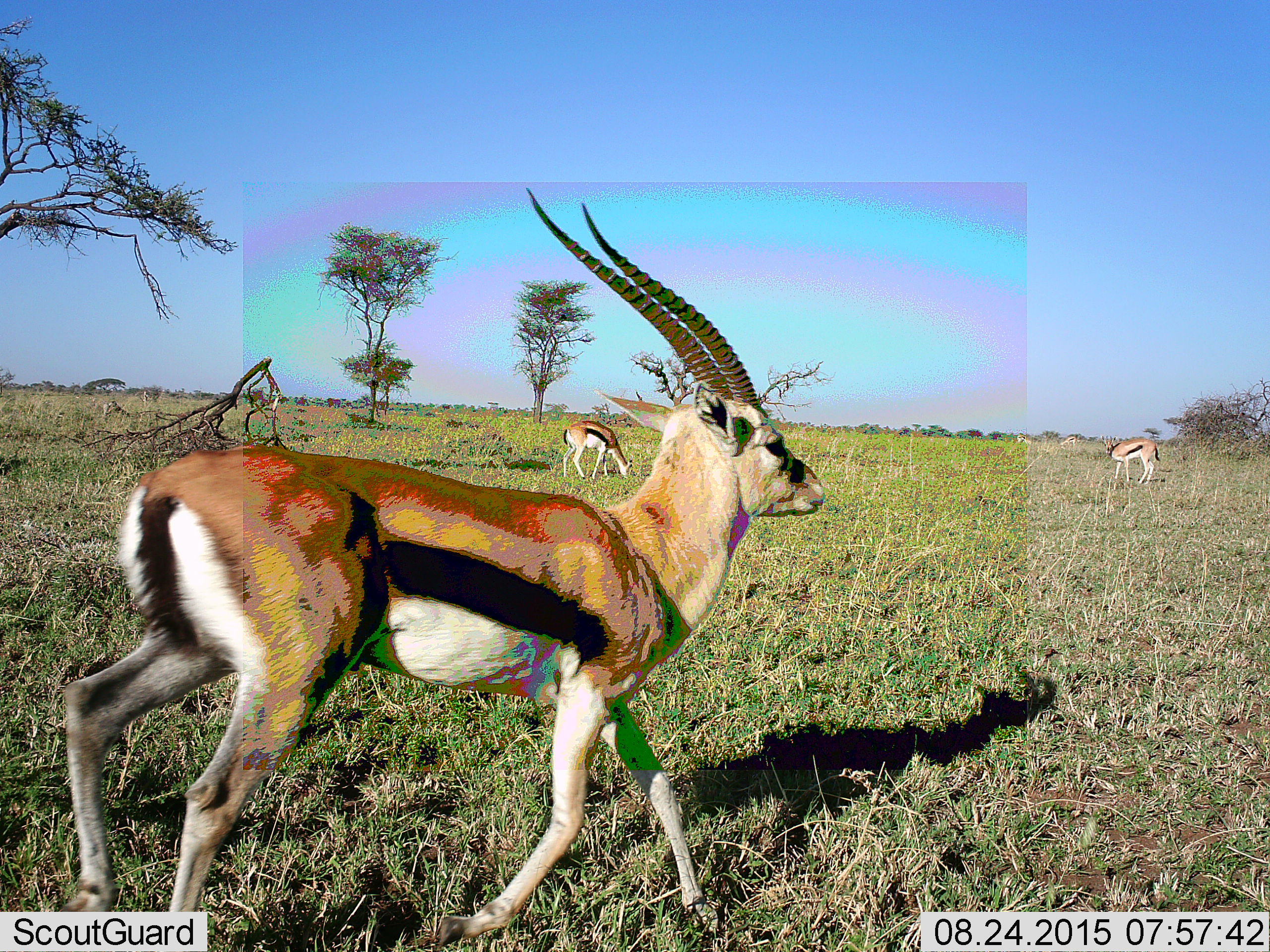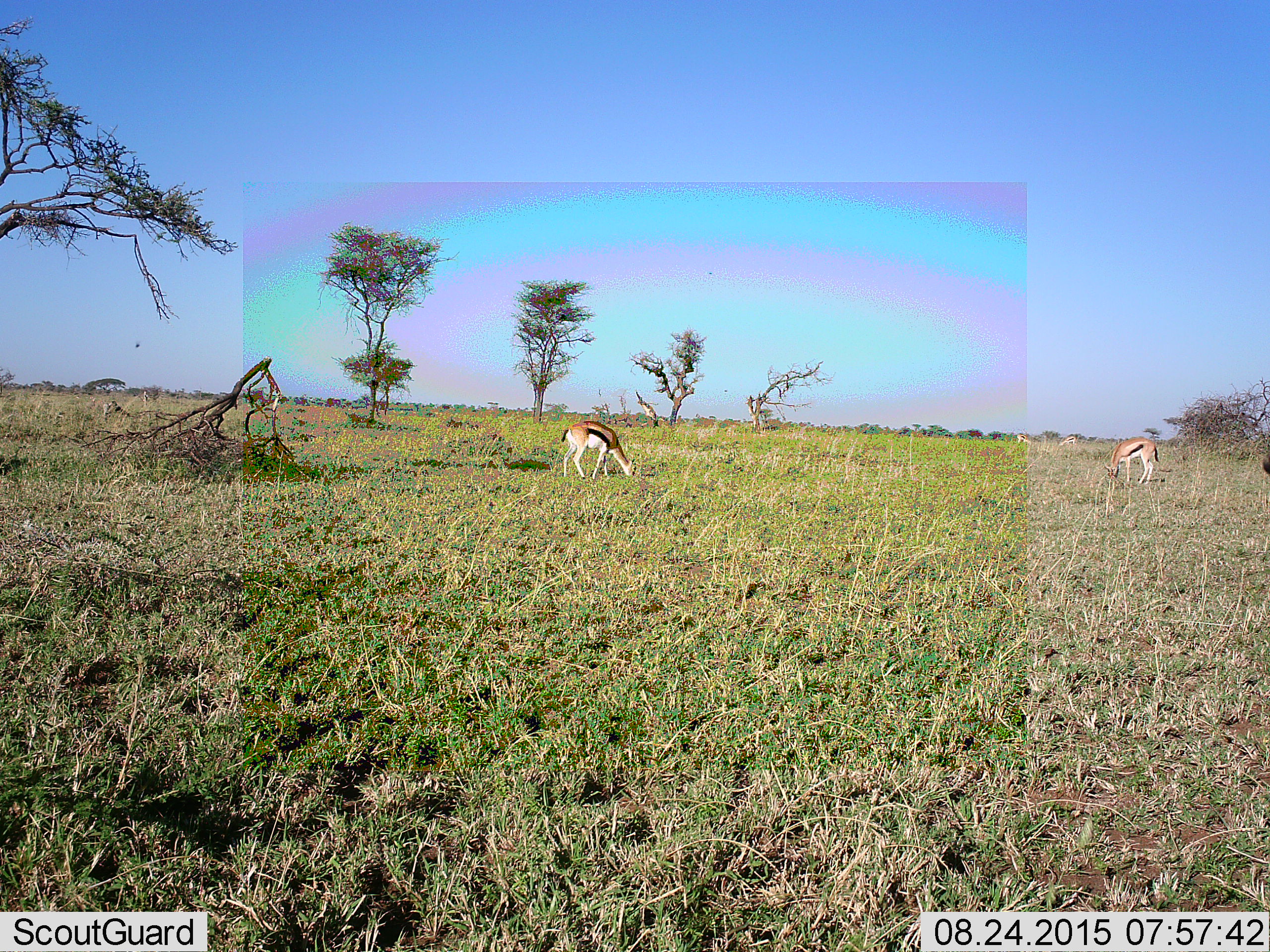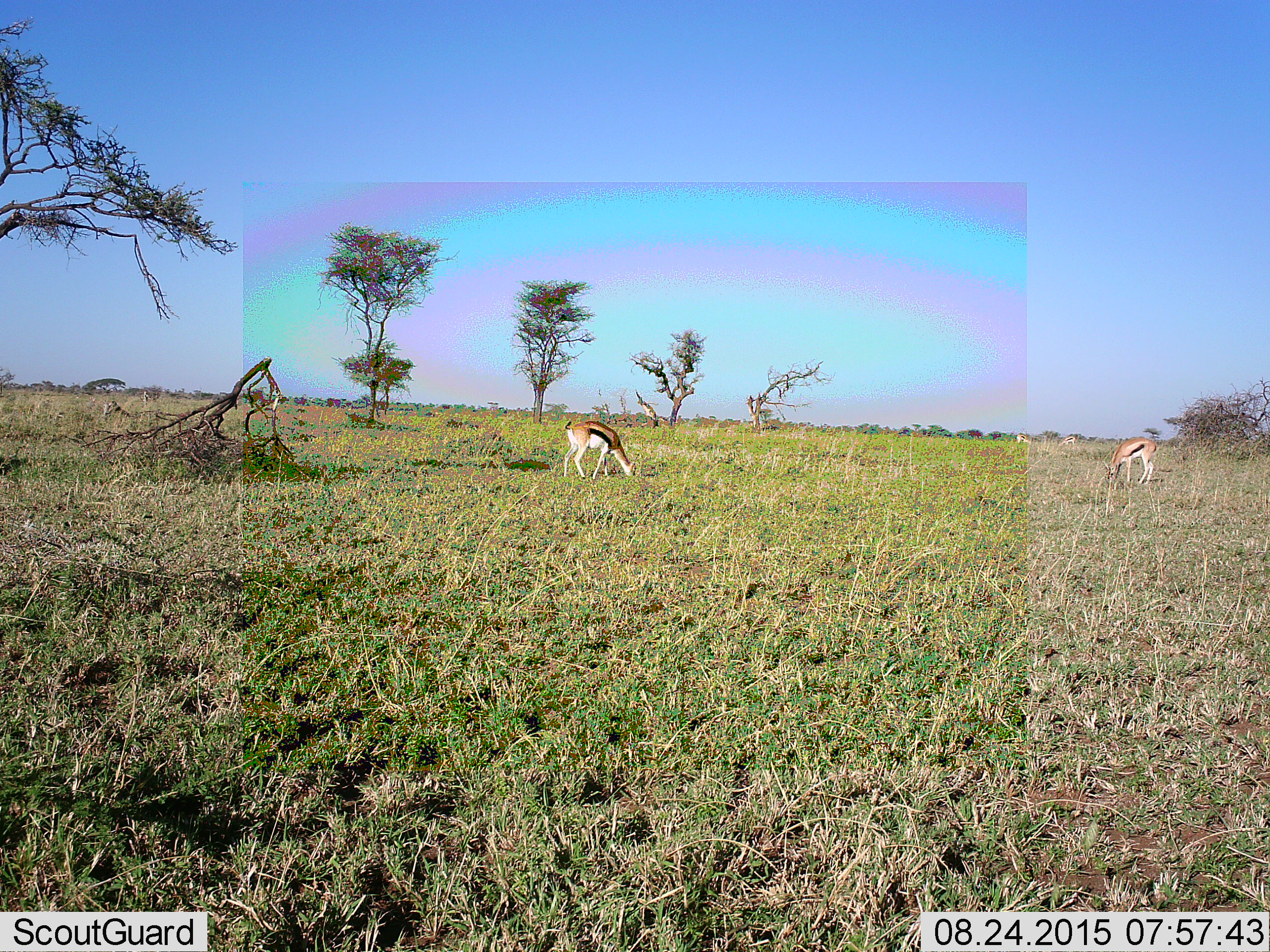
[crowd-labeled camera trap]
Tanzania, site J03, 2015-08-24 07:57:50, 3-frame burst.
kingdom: Animalia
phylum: Chordata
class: Mammalia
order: Artiodactyla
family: Bovidae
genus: Eudorcas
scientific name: Eudorcas thomsonii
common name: thomson's gazelle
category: gazellethomsons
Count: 4.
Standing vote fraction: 64%.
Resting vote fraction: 9%.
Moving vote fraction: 82%.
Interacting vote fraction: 9%.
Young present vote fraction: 9%.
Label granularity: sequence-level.